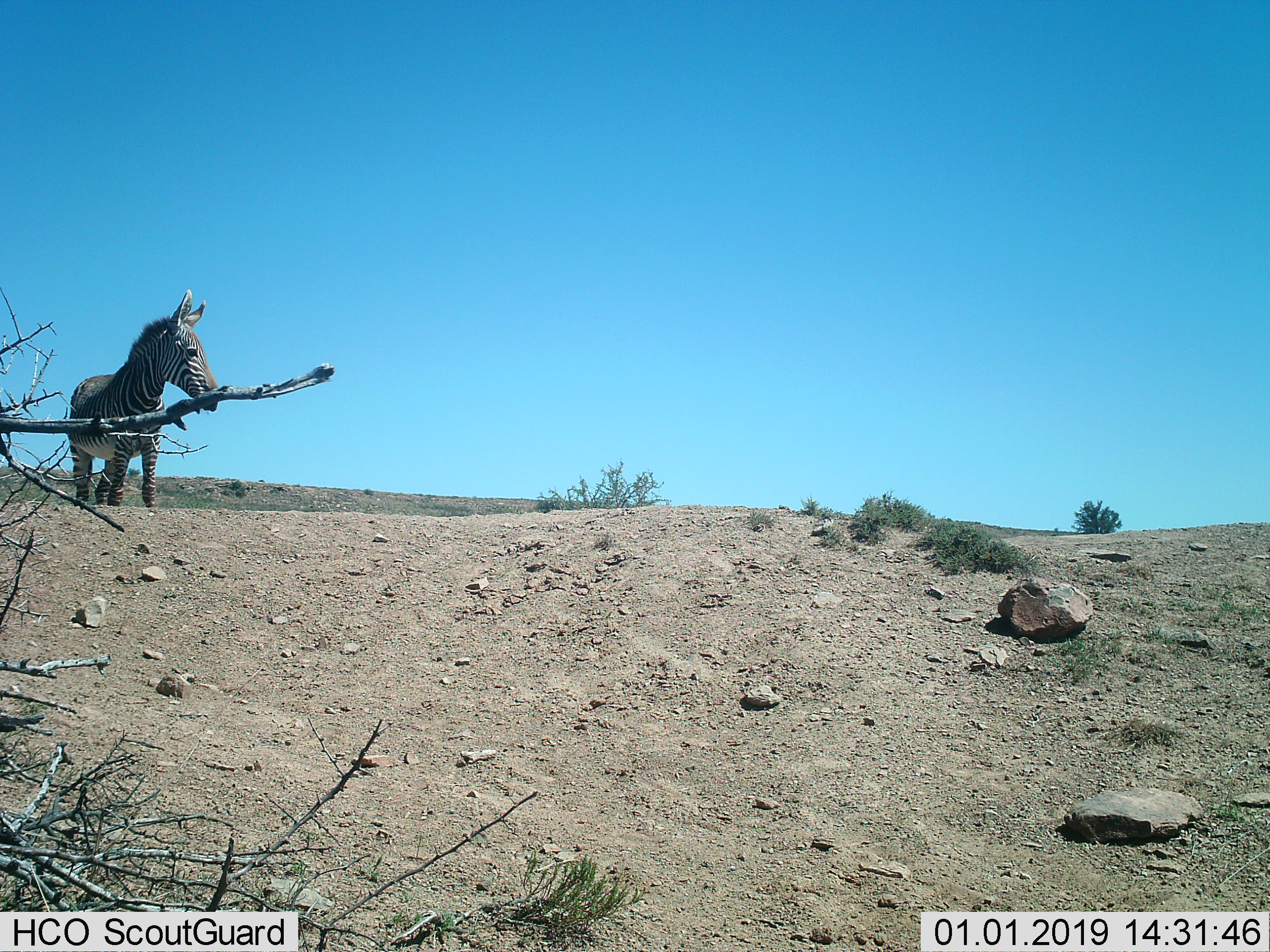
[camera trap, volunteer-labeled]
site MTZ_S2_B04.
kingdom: Animalia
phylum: Chordata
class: Mammalia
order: Perissodactyla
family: Equidae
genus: Equus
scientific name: Equus zebra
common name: mountain zebra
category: zebramountain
Zebramountain (mountain zebra) (Equus zebra), count 1. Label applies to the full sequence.